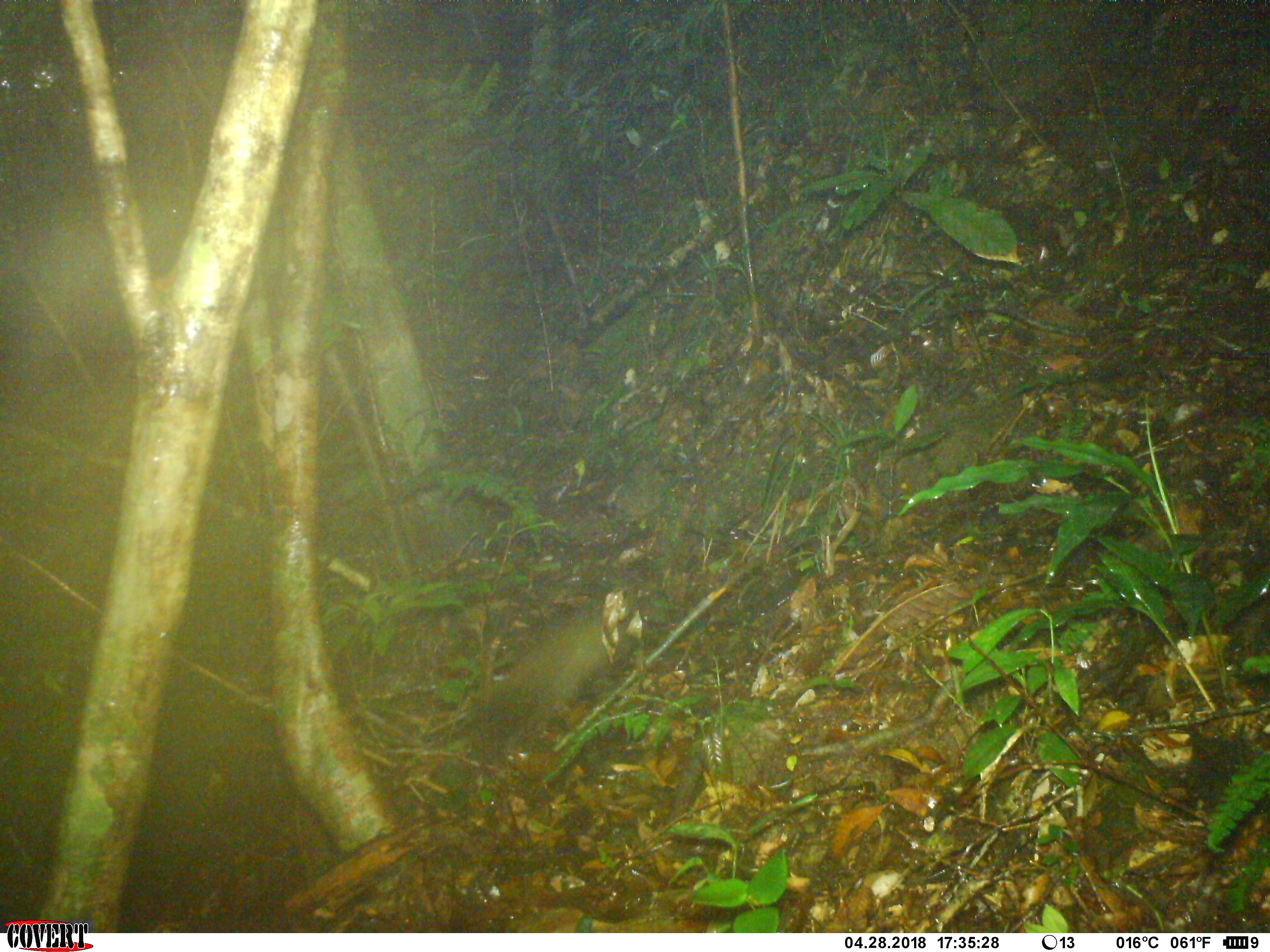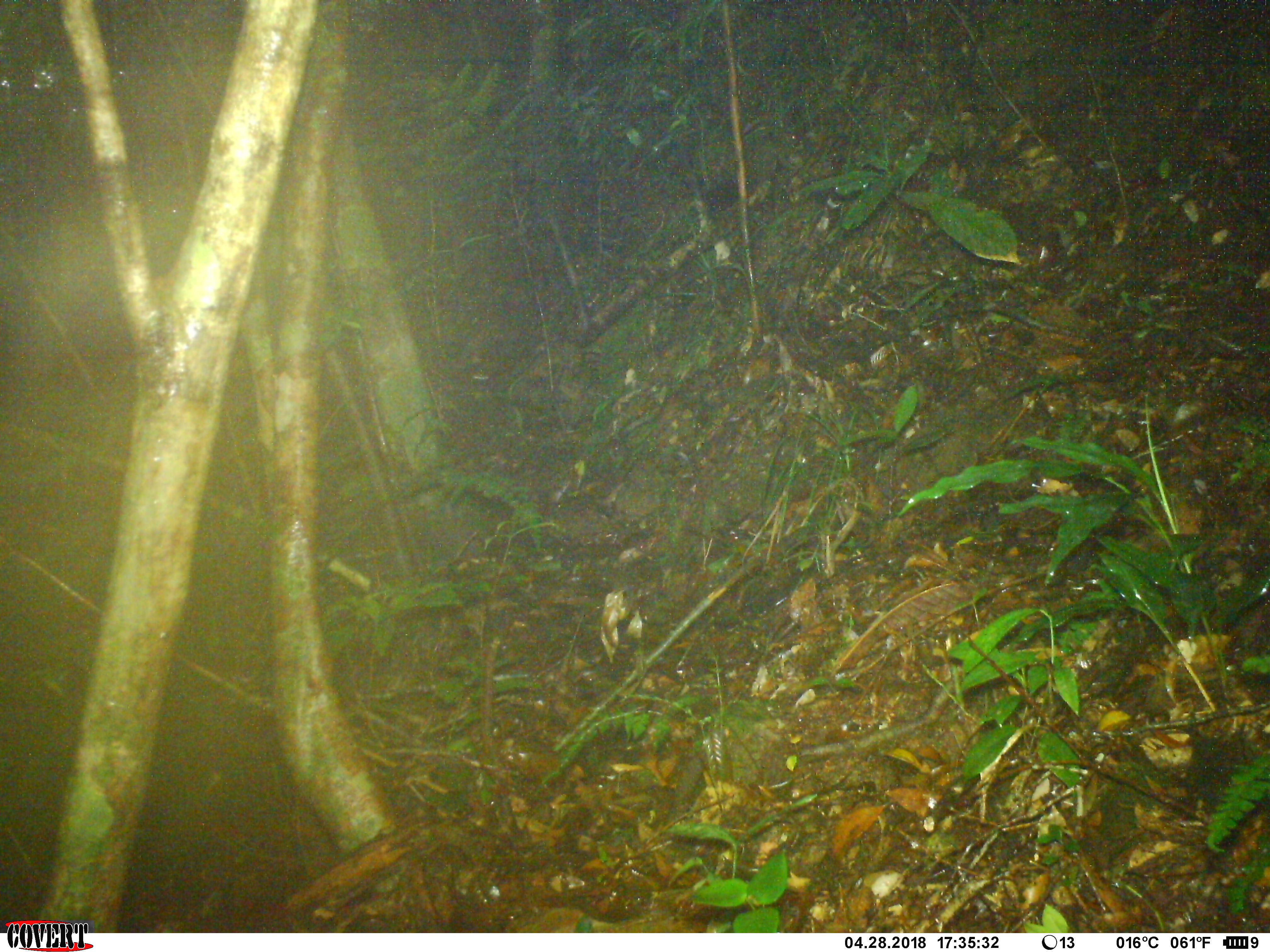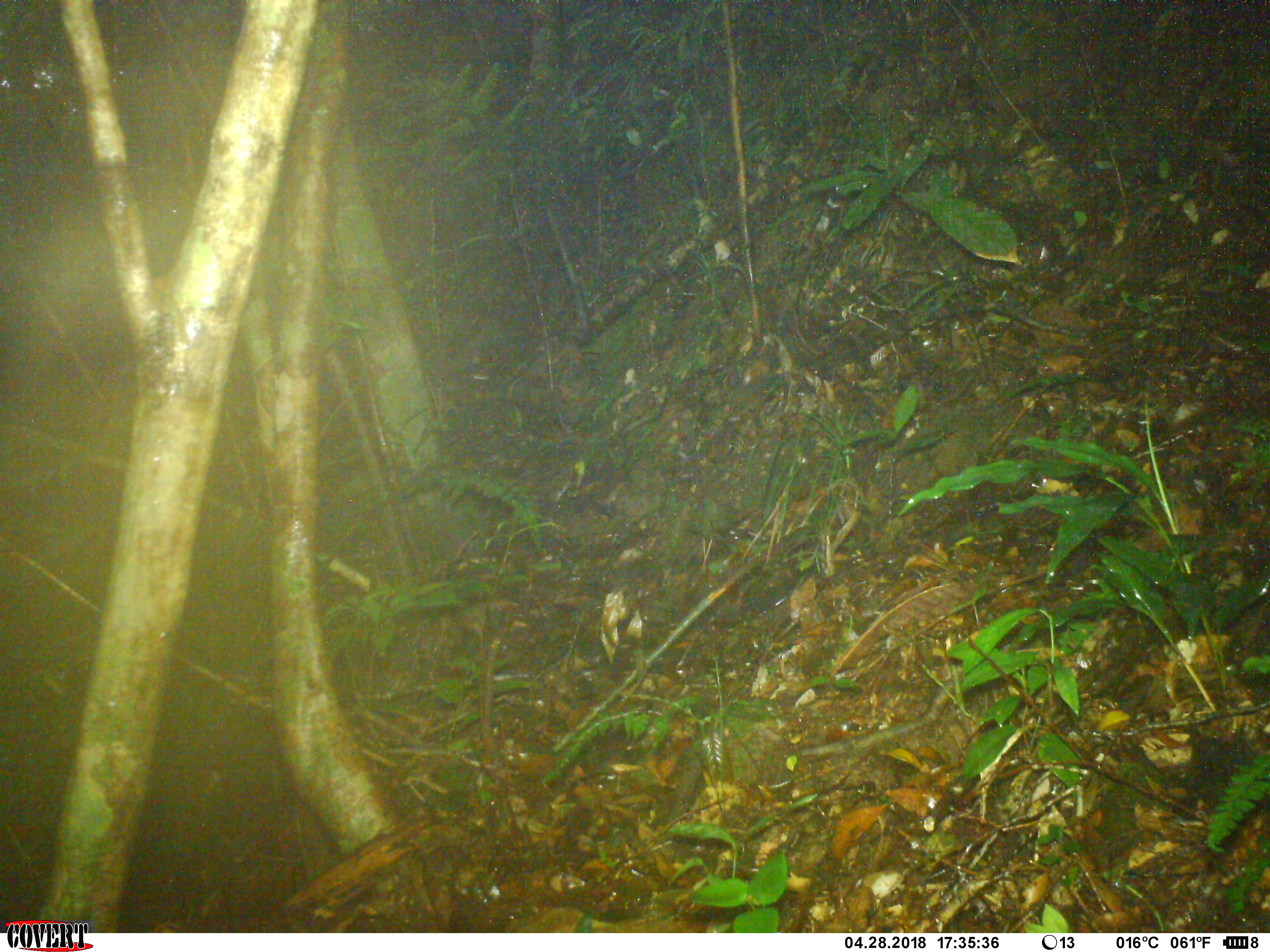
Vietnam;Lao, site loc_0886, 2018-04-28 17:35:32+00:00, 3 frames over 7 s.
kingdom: Animalia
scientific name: Animalia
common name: animal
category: unidentified animal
Unidentified animal (animal) (Animalia). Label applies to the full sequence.